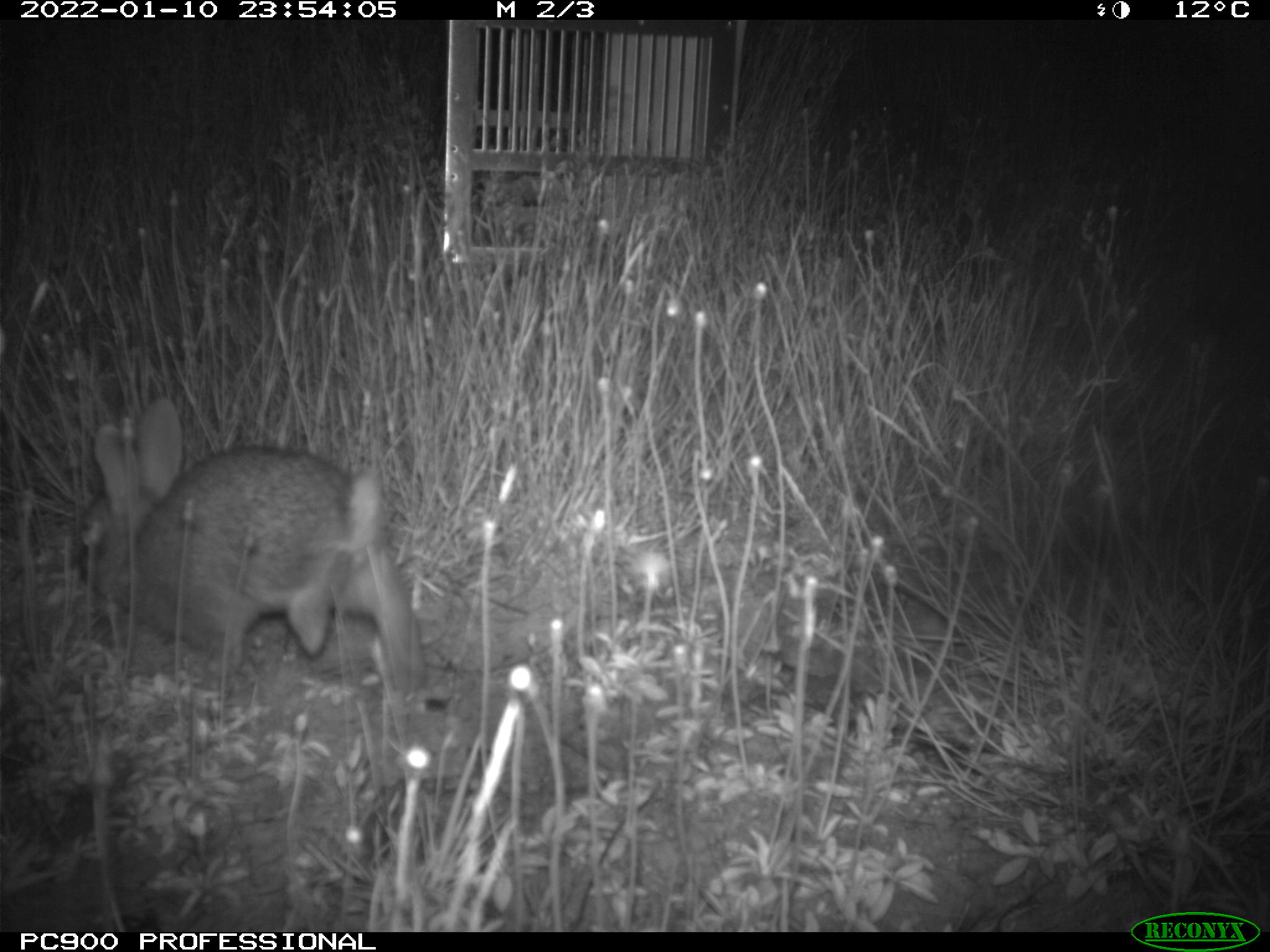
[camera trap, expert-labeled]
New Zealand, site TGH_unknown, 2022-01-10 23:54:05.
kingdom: Animalia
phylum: Chordata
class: Mammalia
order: Lagomorpha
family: Leporidae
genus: Oryctolagus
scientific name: Oryctolagus cuniculus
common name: european rabbit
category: rabbit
Rabbit (european rabbit) (Oryctolagus cuniculus).